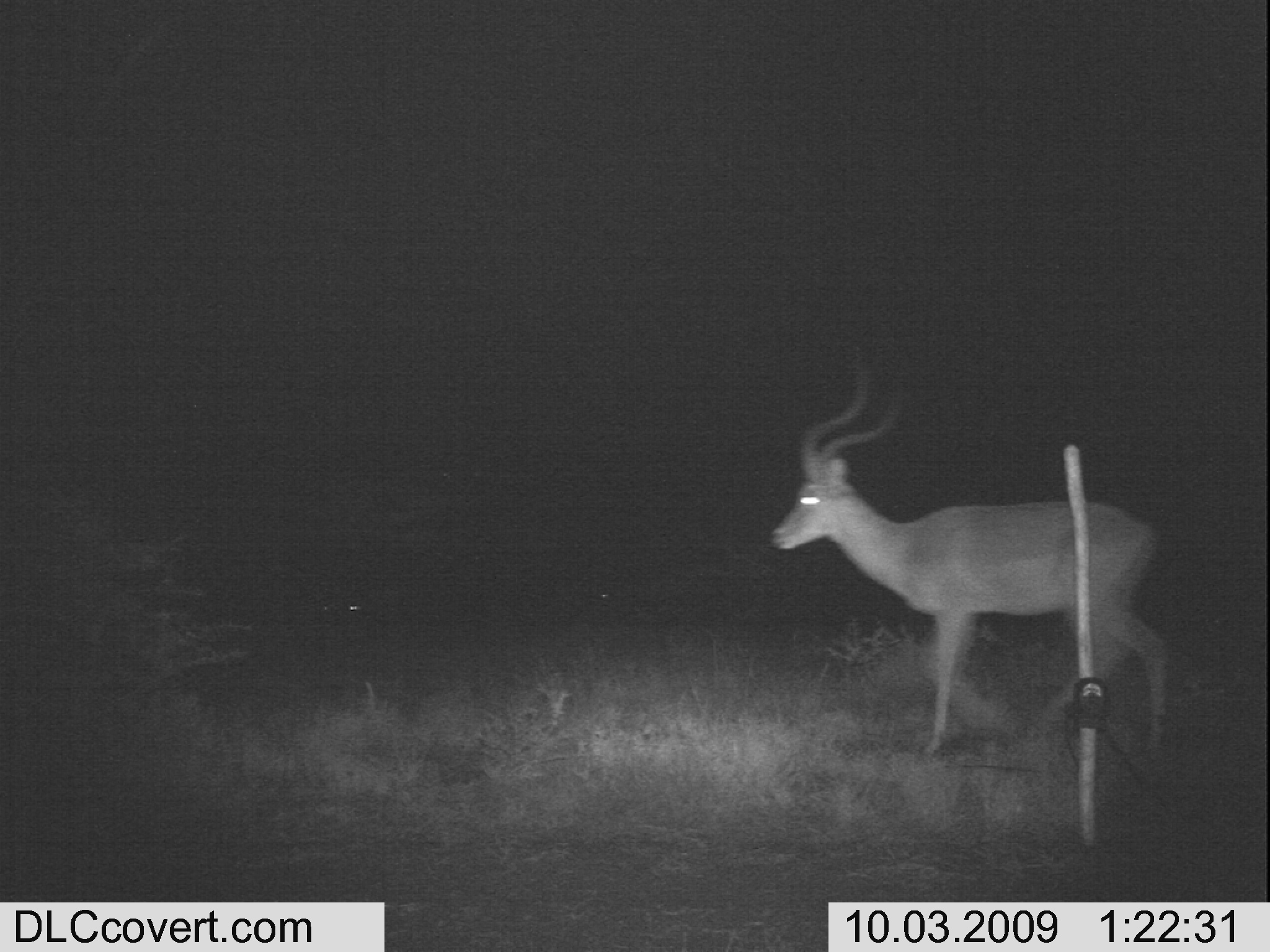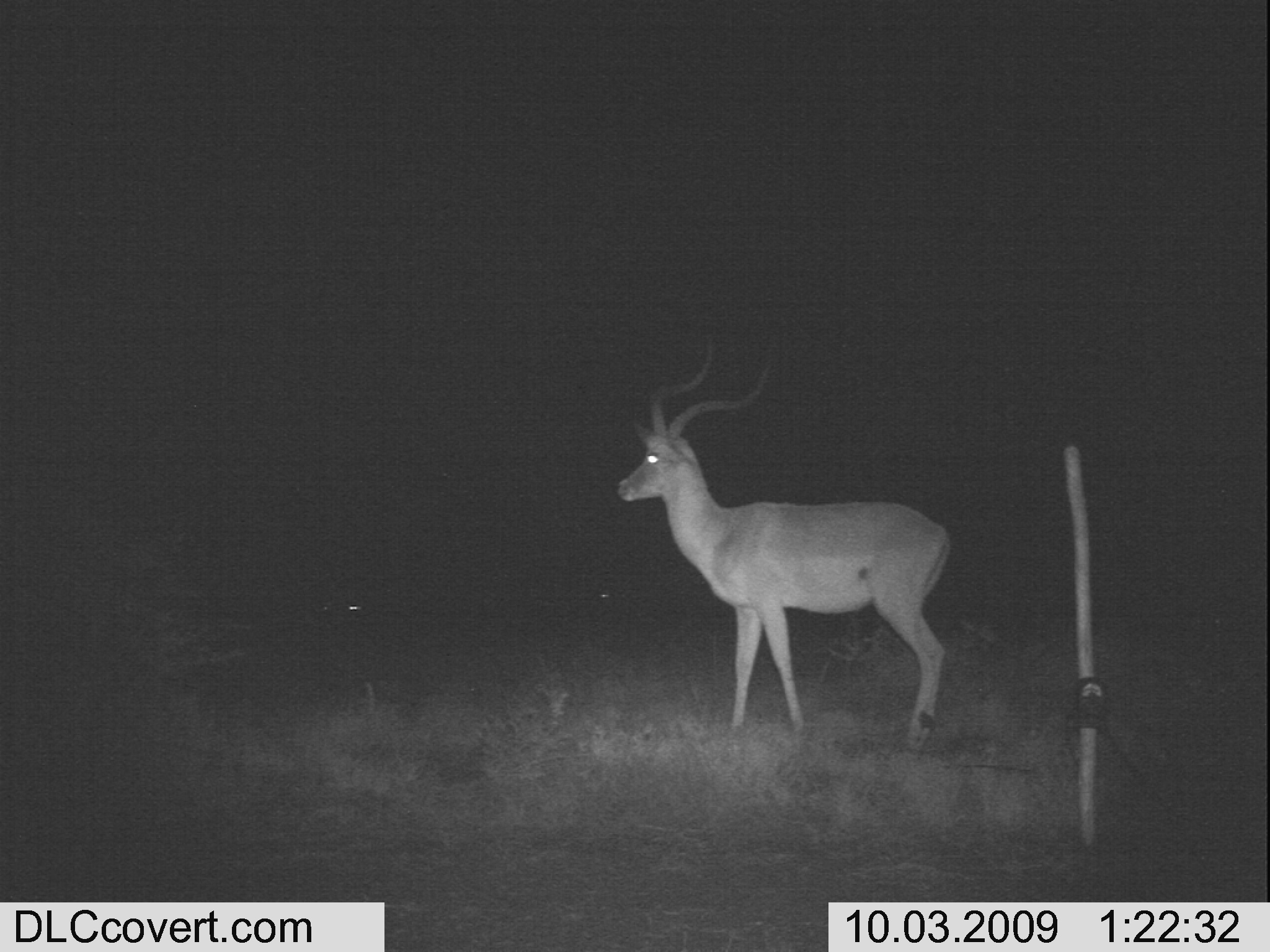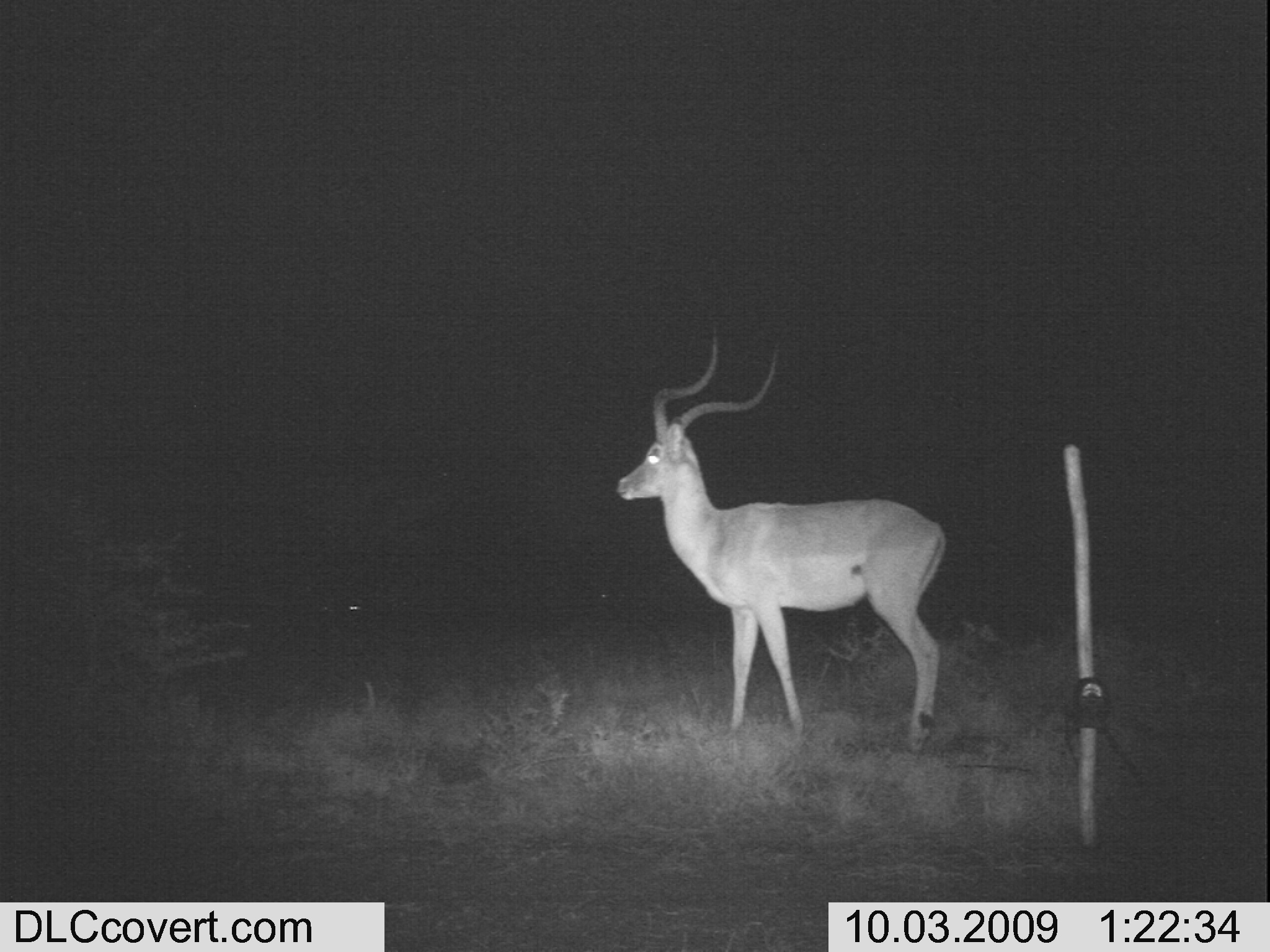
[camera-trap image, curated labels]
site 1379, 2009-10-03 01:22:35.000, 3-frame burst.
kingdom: Animalia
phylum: Chordata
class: Mammalia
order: Artiodactyla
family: Bovidae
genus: Aepyceros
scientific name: Aepyceros melampus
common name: impala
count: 1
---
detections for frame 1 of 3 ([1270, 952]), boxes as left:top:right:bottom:
aepyceros melampus: 768:343:1170:760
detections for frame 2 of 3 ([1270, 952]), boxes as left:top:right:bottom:
aepyceros melampus: 613:335:953:752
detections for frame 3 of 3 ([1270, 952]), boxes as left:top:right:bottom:
aepyceros melampus: 613:327:950:752